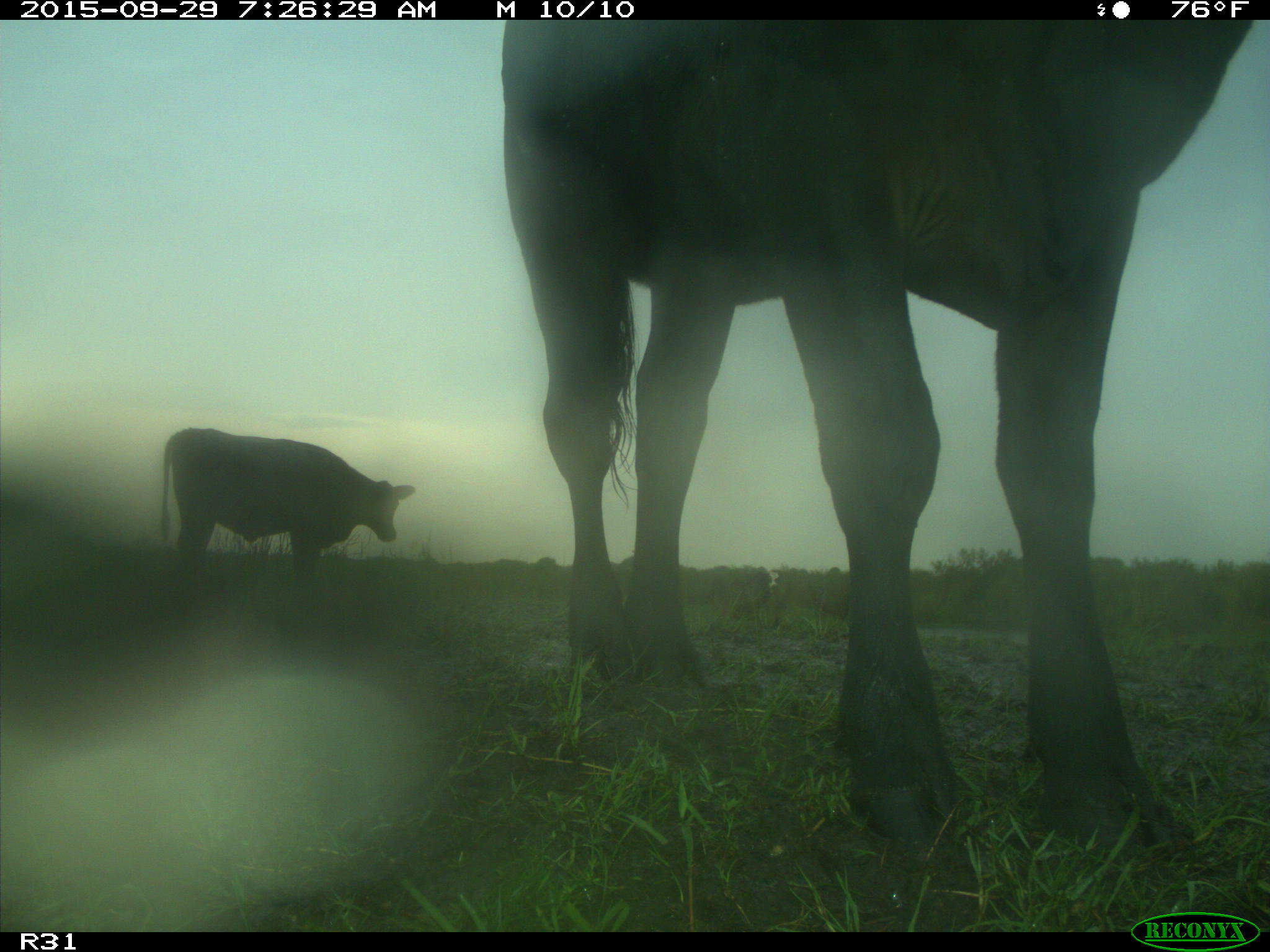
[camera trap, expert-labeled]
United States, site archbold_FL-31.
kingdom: Animalia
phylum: Chordata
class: Mammalia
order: Artiodactyla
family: Bovidae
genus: Bos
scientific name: Bos taurus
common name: domestic cow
Bos taurus (domestic cow).